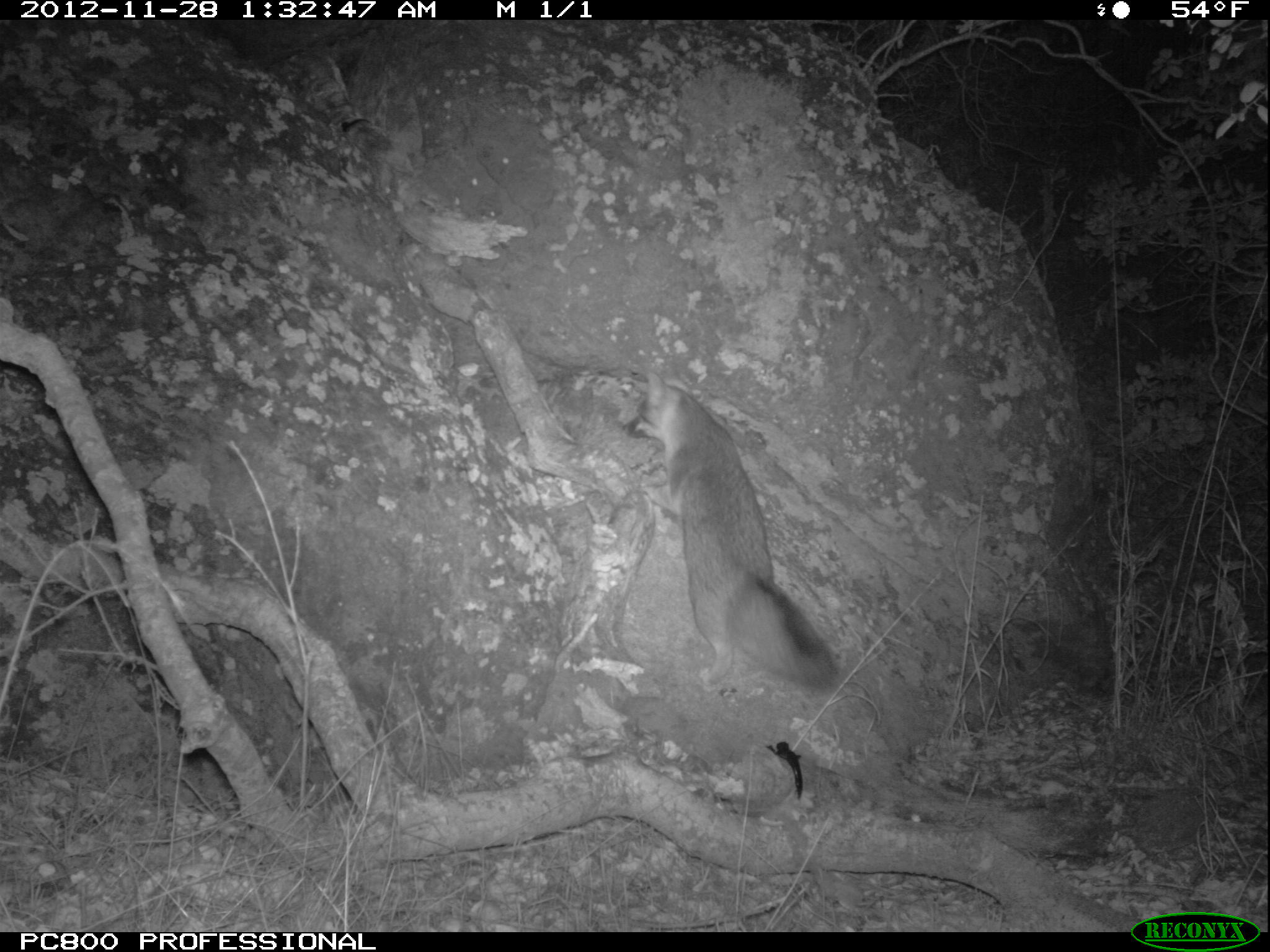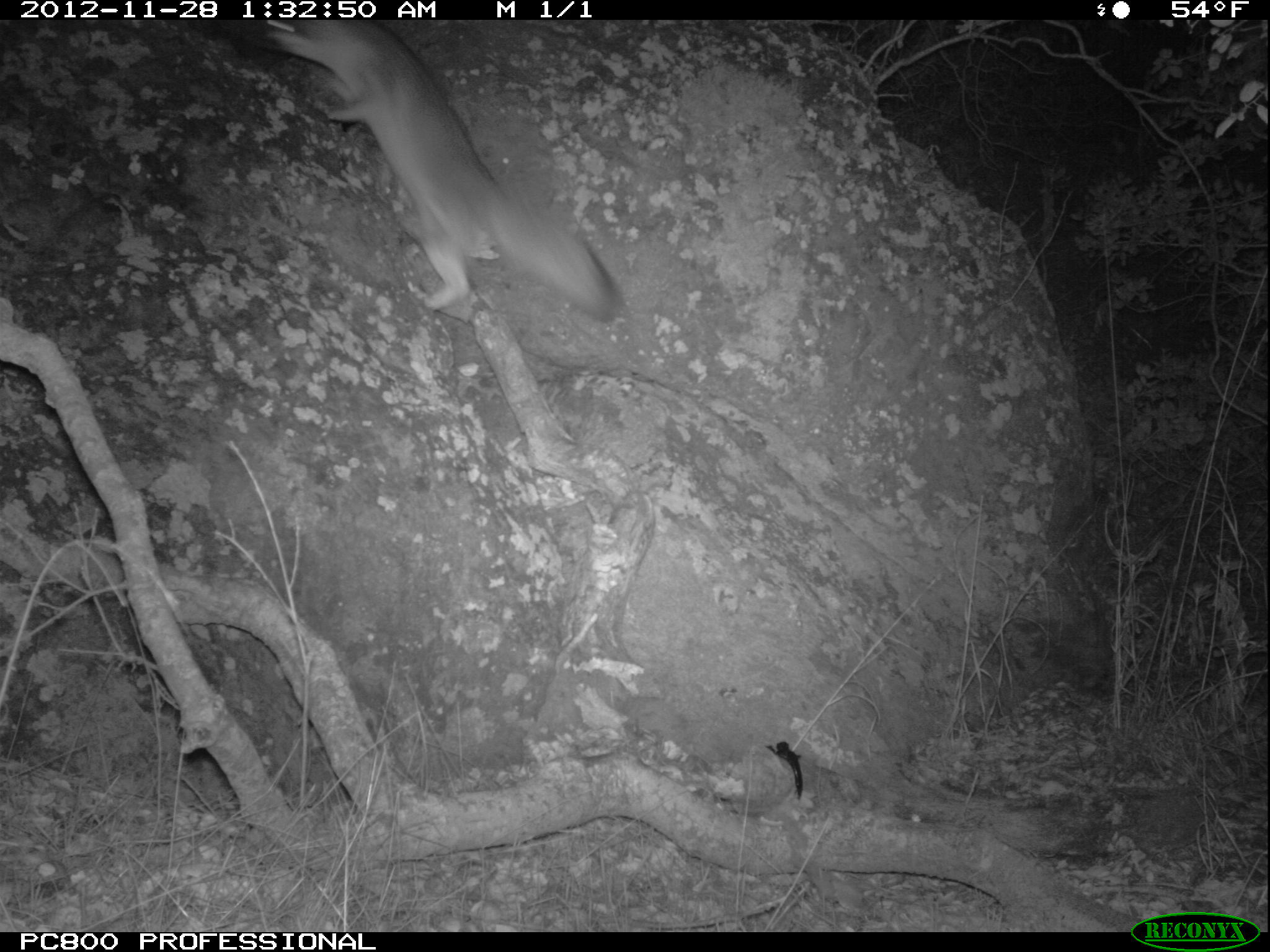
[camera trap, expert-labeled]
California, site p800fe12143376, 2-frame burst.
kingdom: Animalia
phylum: Chordata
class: Mammalia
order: Carnivora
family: Canidae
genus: Urocyon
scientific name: Urocyon littoralis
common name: island fox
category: fox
Fox (island fox) (Urocyon littoralis).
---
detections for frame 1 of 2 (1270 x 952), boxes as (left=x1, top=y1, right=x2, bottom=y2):
fox: (left=619, top=367, right=839, bottom=690)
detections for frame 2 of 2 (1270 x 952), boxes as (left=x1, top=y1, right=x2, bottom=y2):
fox: (left=253, top=18, right=620, bottom=322)